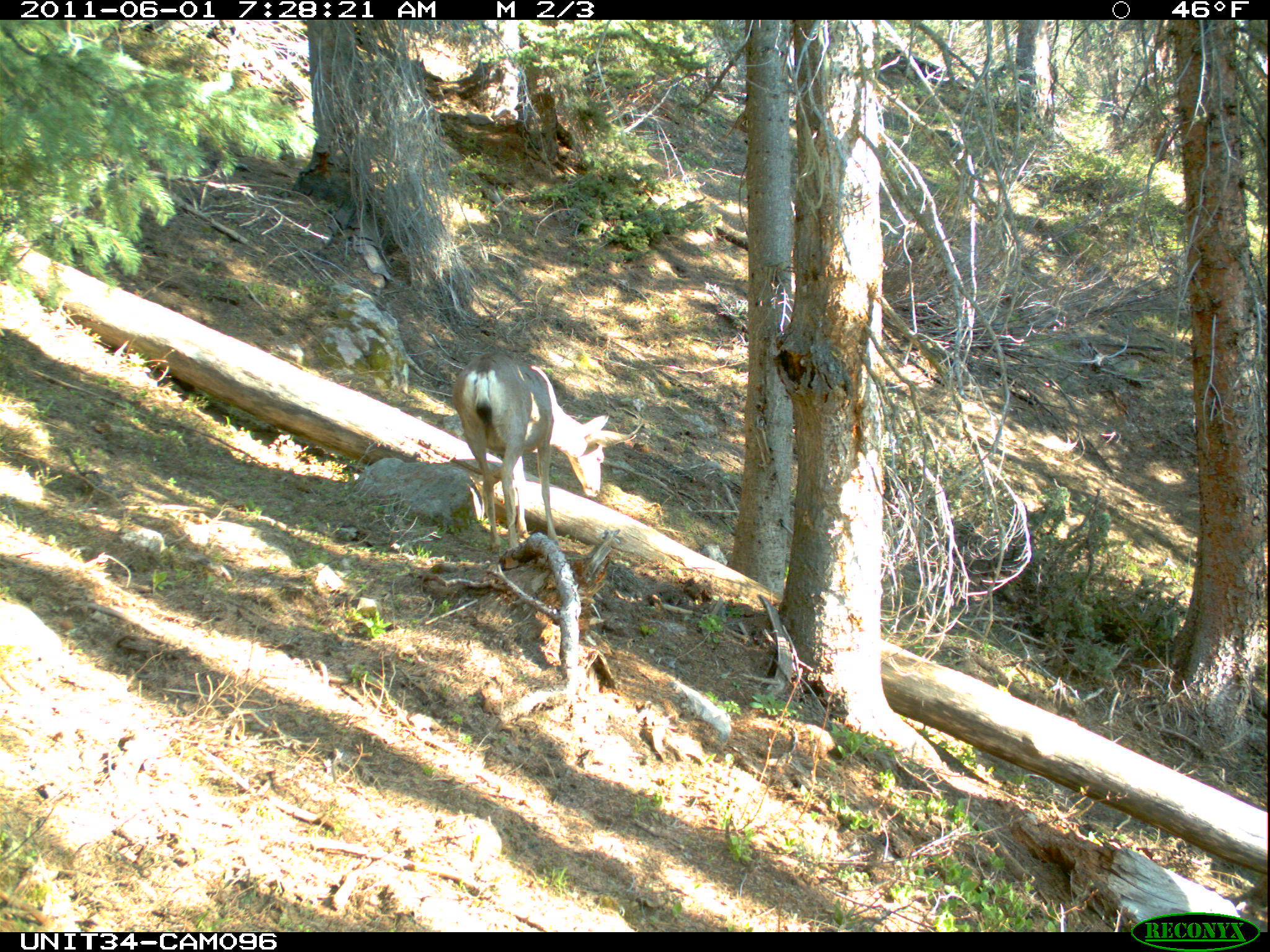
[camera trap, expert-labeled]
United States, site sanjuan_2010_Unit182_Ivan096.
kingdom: Animalia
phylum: Chordata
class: Mammalia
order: Artiodactyla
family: Cervidae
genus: Odocoileus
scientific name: Odocoileus hemionus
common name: mule deer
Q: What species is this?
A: Odocoileus hemionus (mule deer).